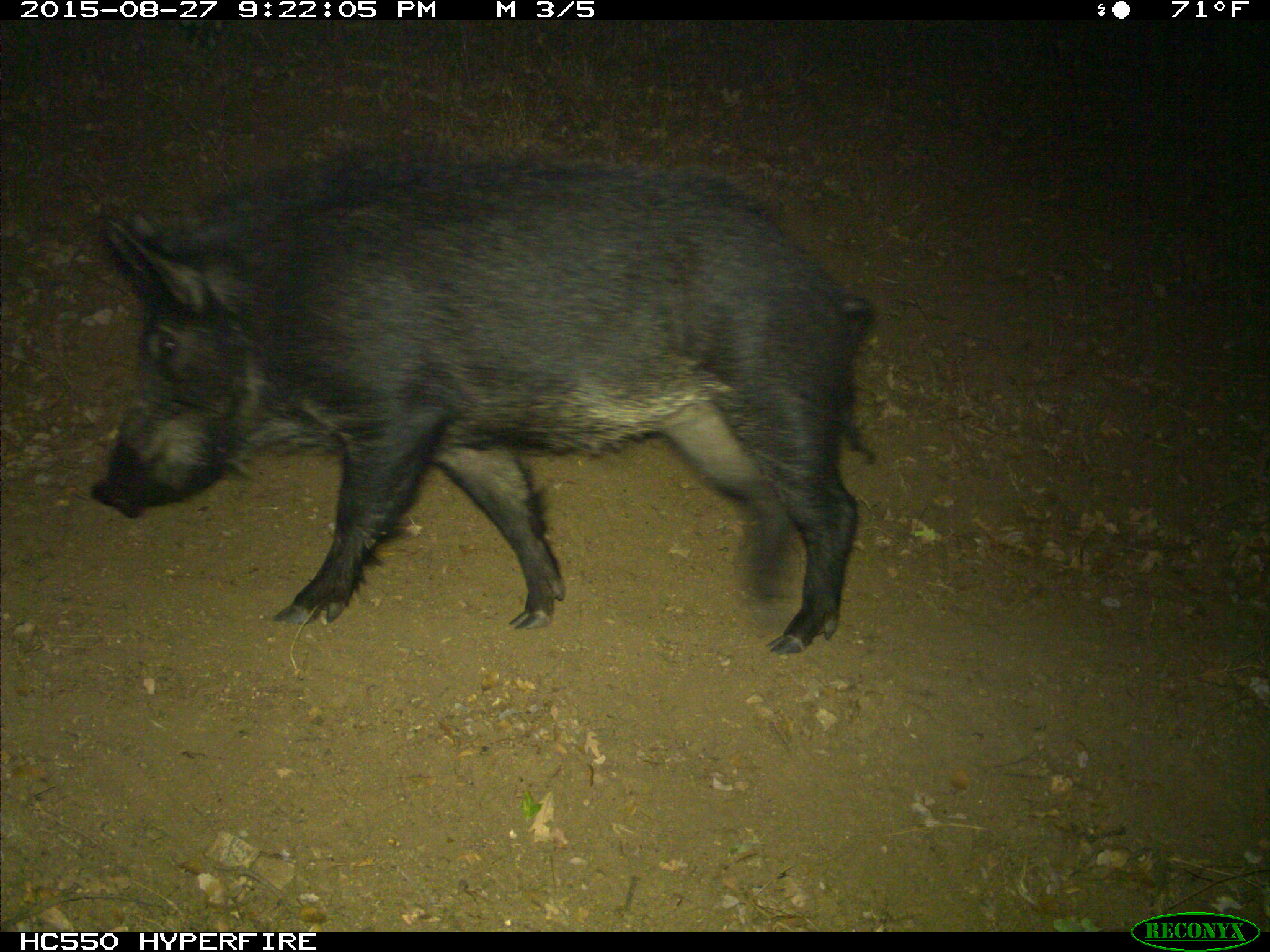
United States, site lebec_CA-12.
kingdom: Animalia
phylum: Chordata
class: Mammalia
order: Artiodactyla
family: Suidae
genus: Sus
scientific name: Sus scrofa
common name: wild boar